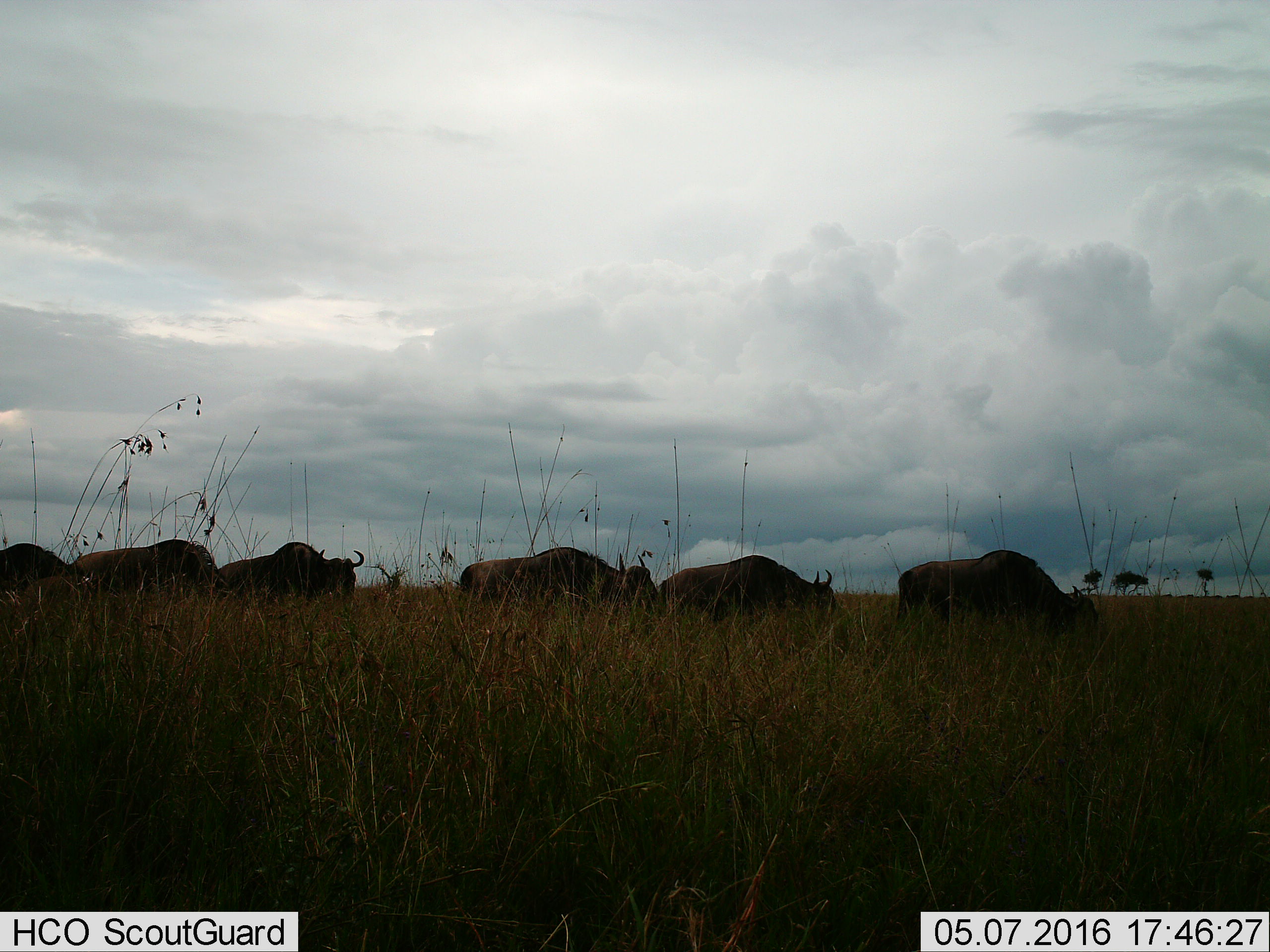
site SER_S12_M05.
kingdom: Animalia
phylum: Chordata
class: Mammalia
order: Artiodactyla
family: Bovidae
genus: Syncerus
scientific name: Syncerus caffer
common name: african buffalo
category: buffalo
Buffalo (african buffalo) (Syncerus caffer), count 6. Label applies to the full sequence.